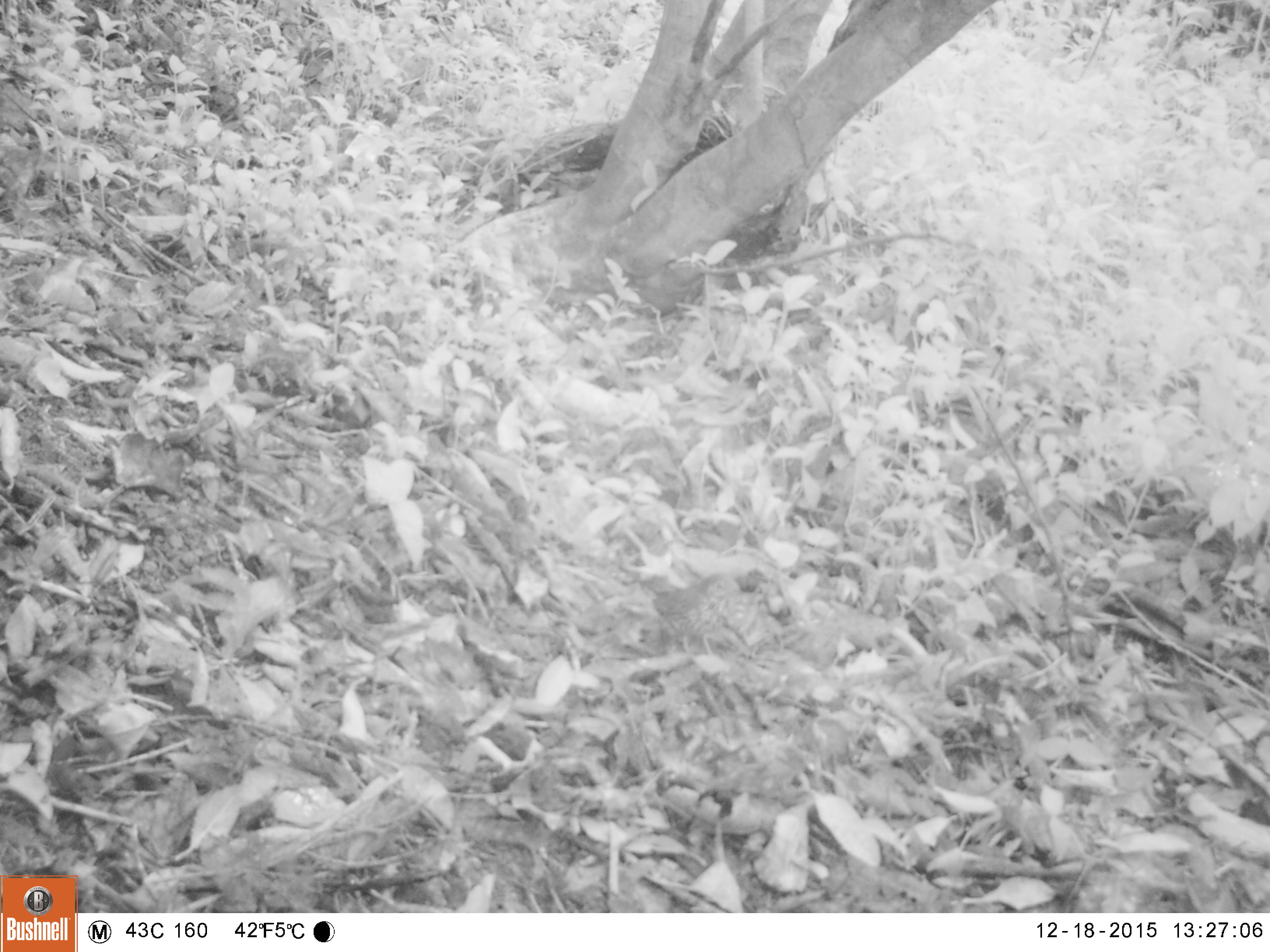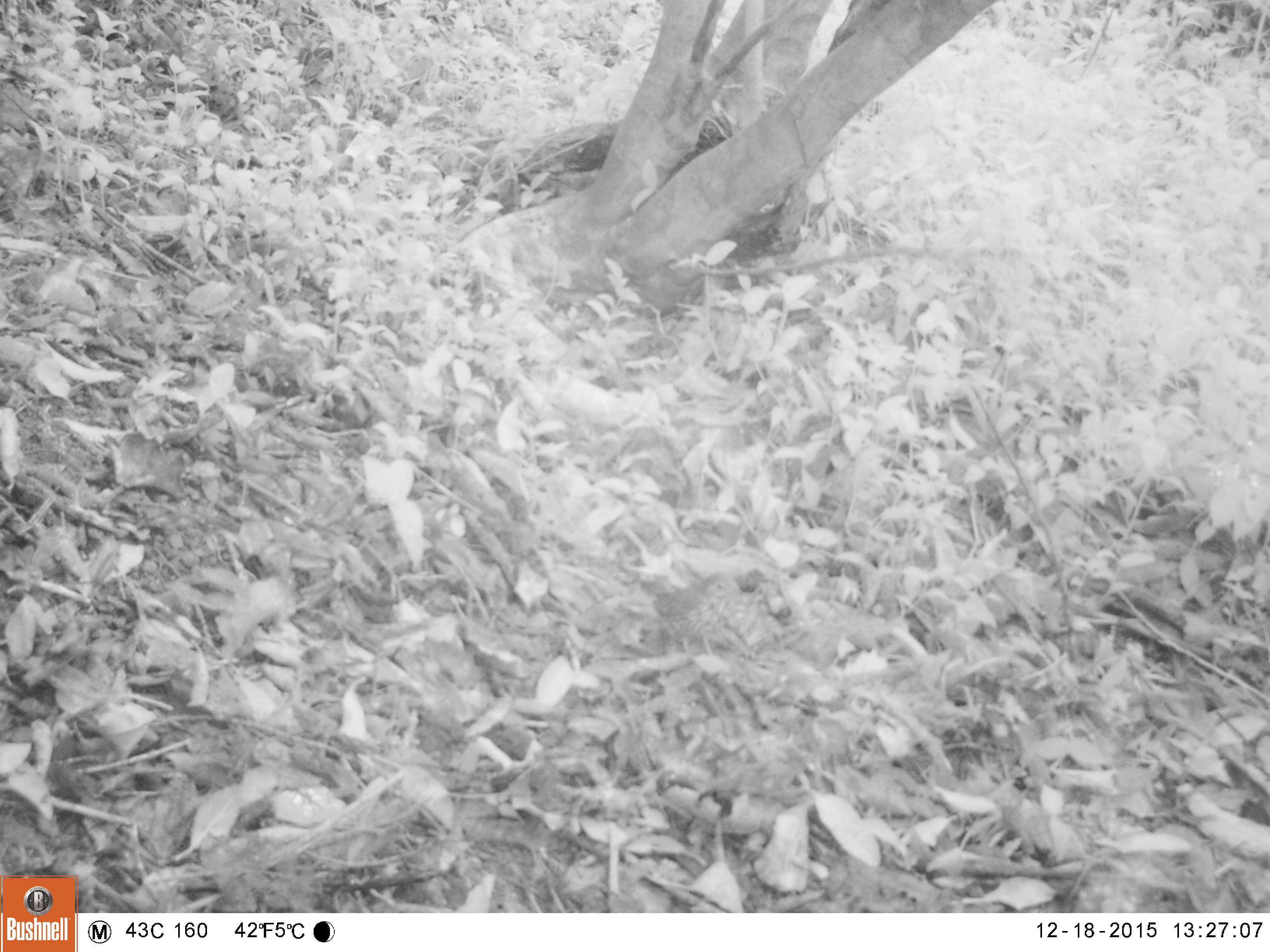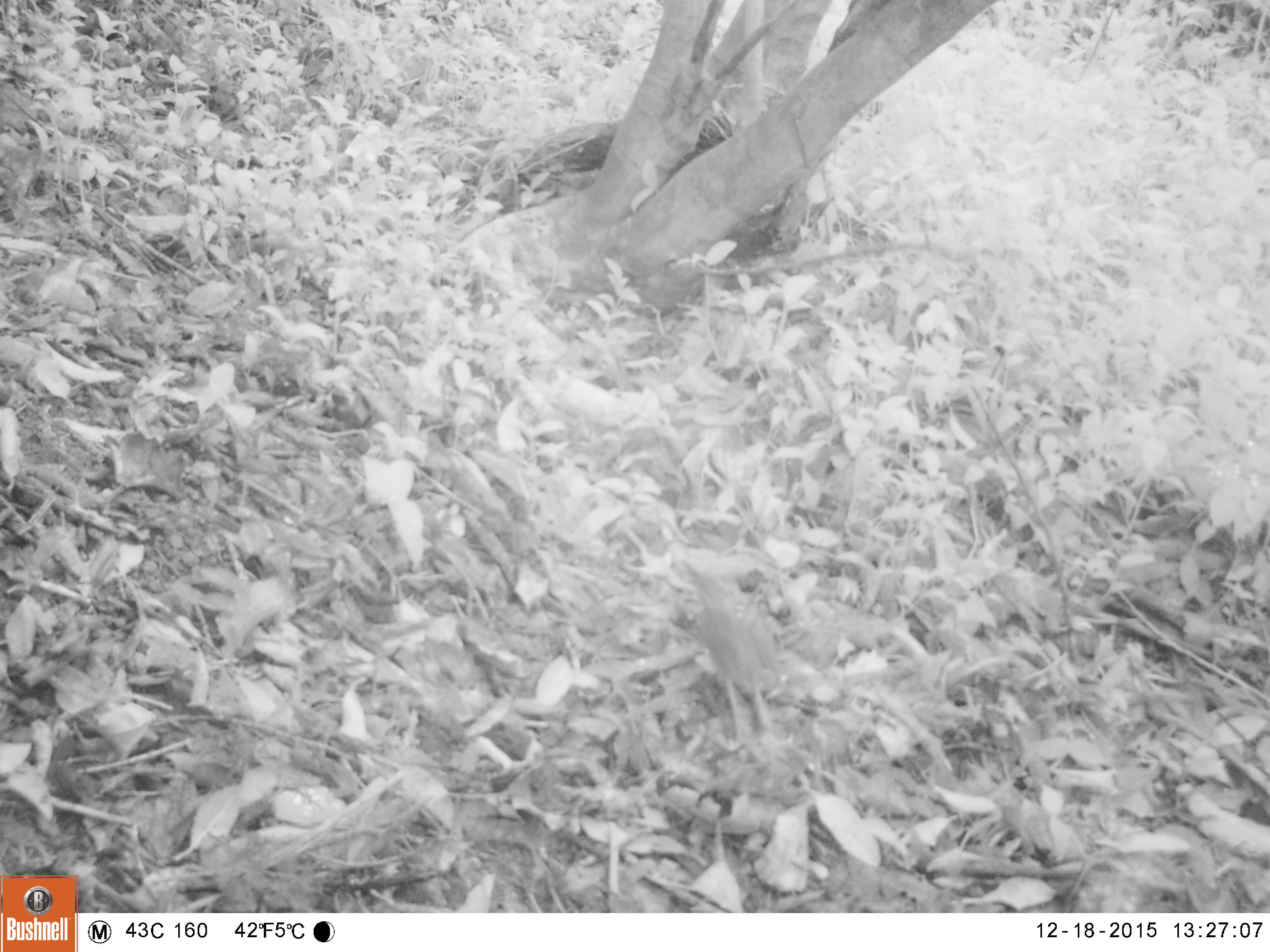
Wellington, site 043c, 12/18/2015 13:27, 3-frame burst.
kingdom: Animalia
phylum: Chordata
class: Aves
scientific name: Aves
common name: bird